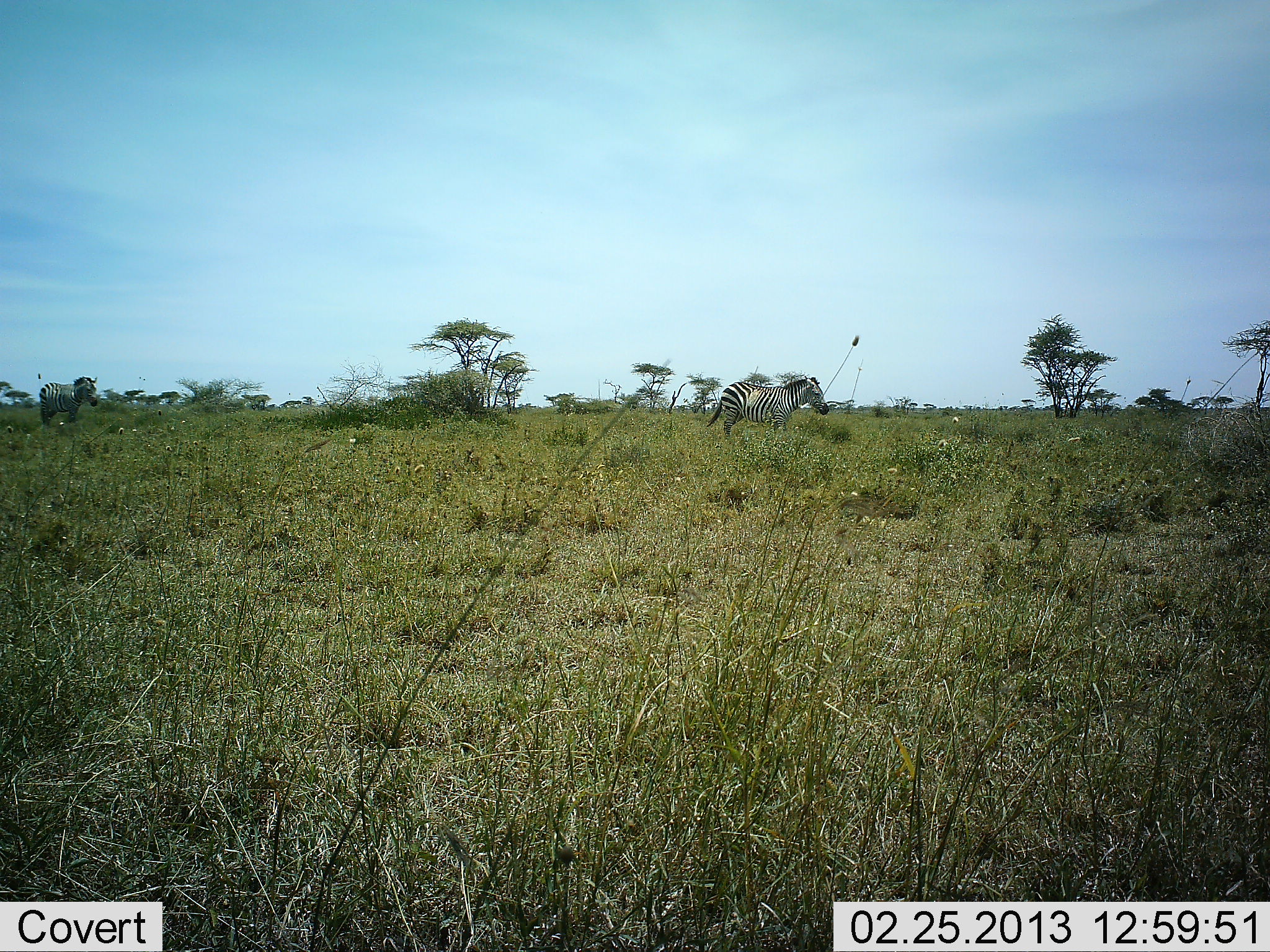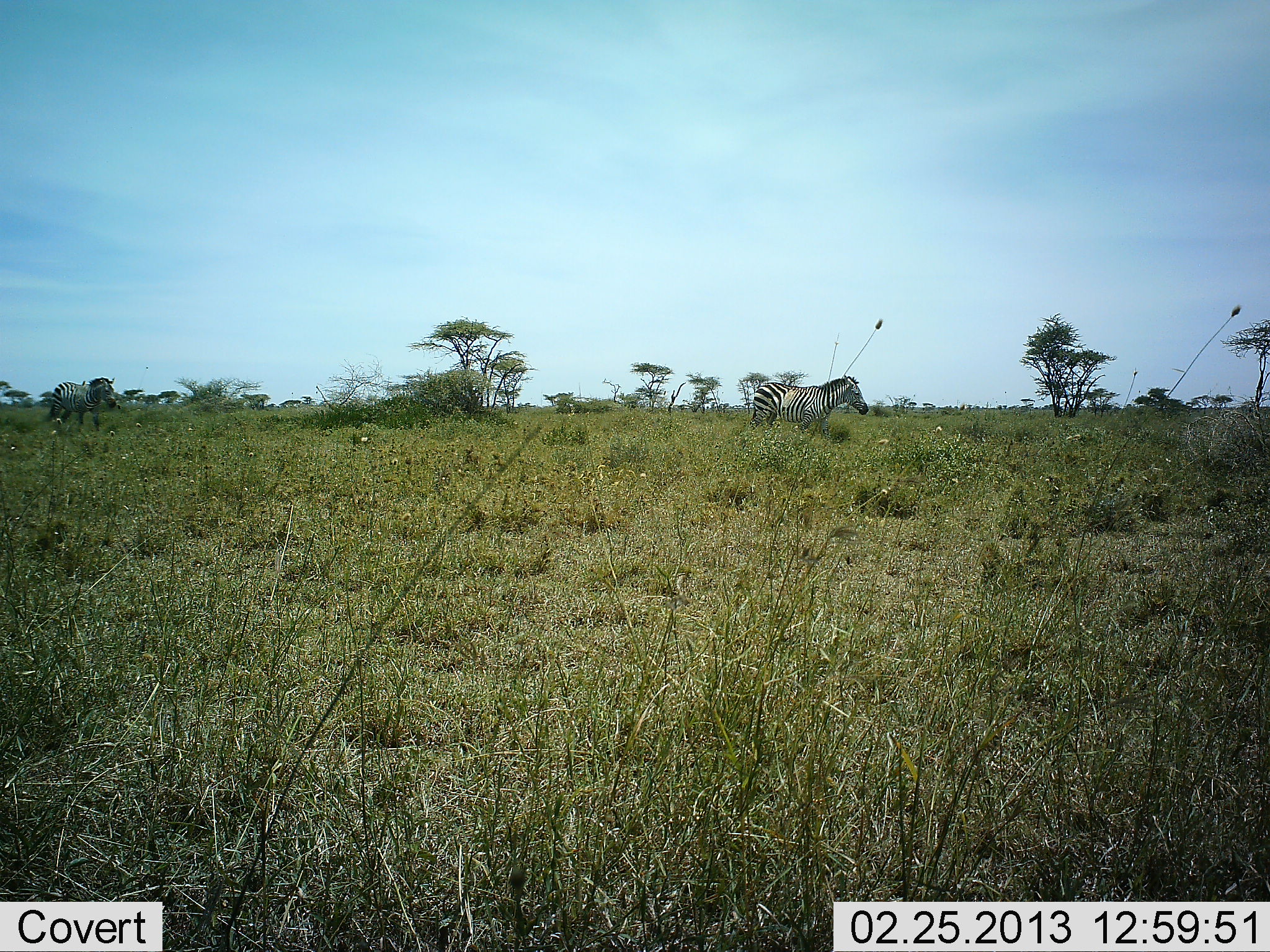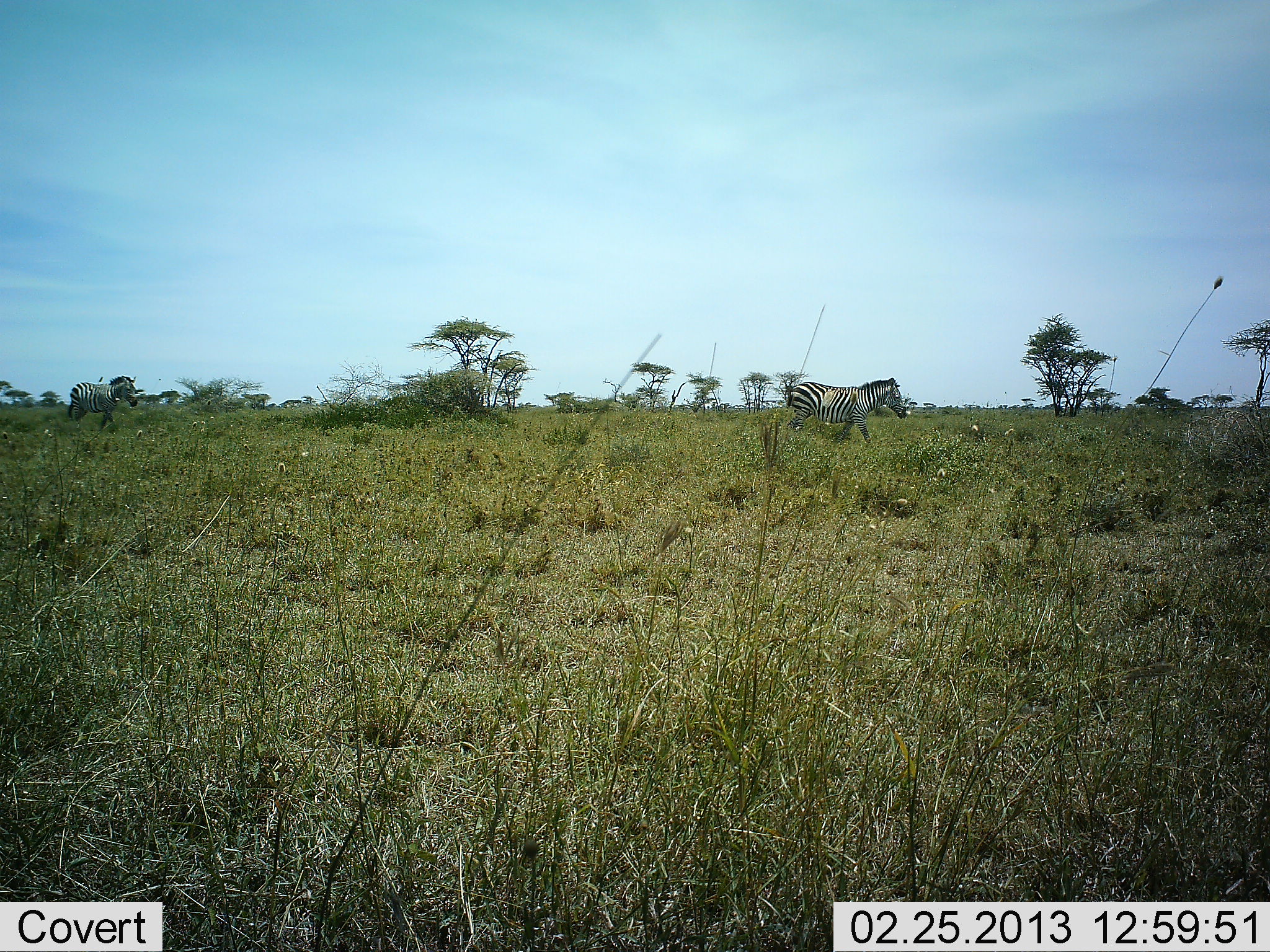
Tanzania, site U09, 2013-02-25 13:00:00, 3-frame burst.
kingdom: Animalia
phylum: Chordata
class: Mammalia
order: Perissodactyla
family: Equidae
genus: Equus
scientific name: Equus quagga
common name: plains zebra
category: zebra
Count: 2.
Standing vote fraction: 4%.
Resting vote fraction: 0%.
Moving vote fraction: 92%.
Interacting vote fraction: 0%.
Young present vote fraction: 0%.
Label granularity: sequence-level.